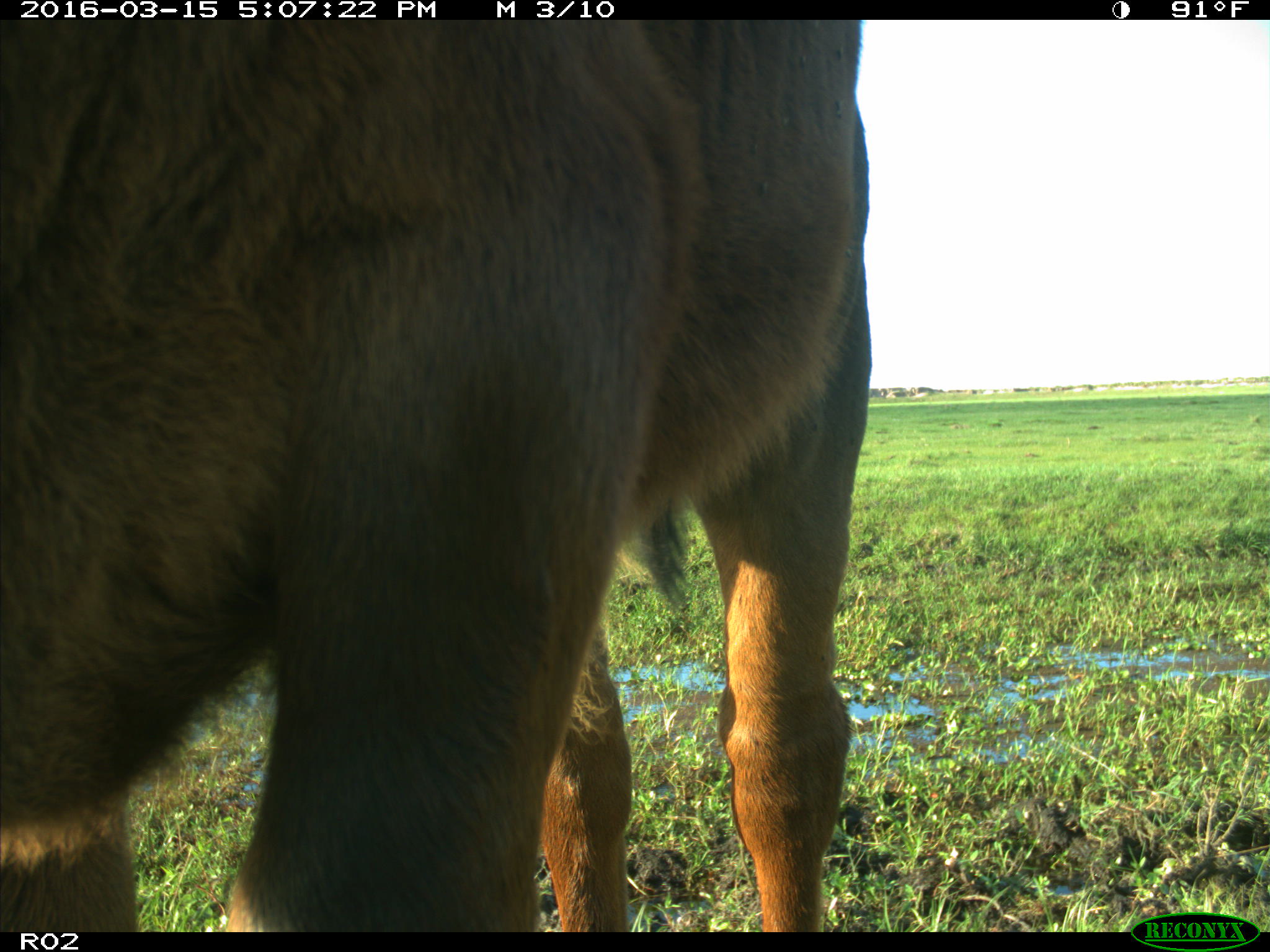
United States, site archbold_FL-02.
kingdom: Animalia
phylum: Chordata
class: Mammalia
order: Artiodactyla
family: Bovidae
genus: Bos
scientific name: Bos taurus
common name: domestic cow